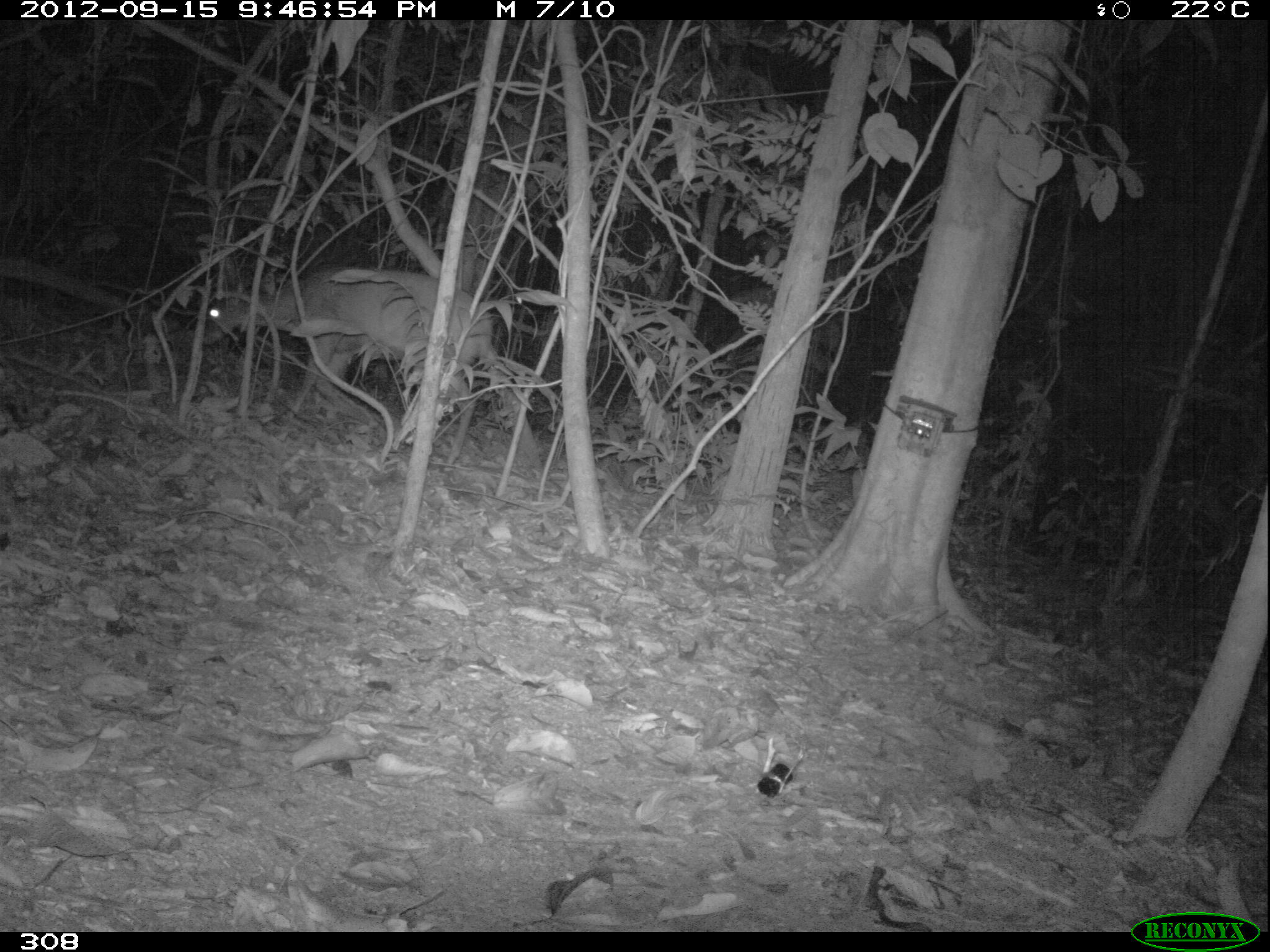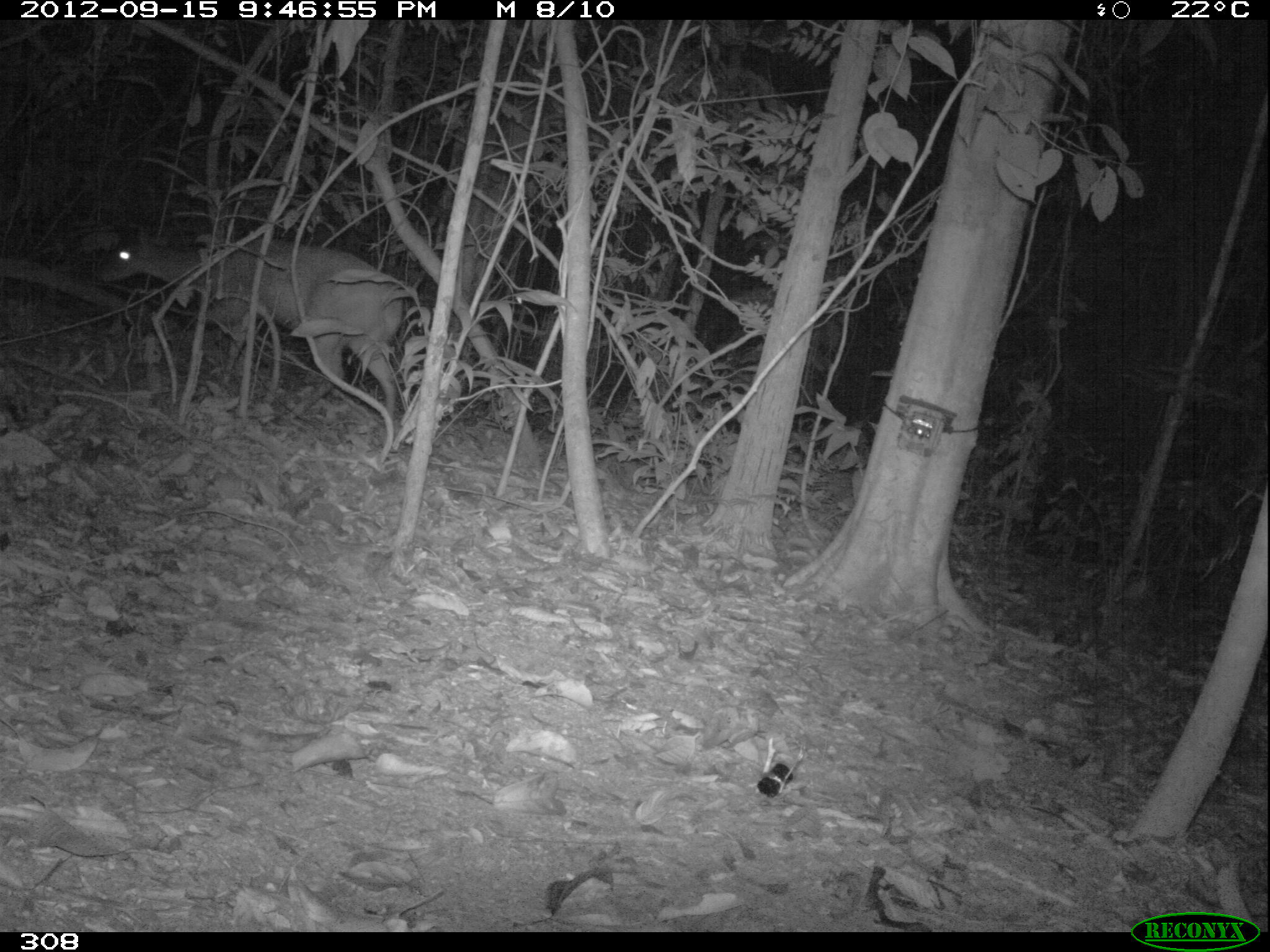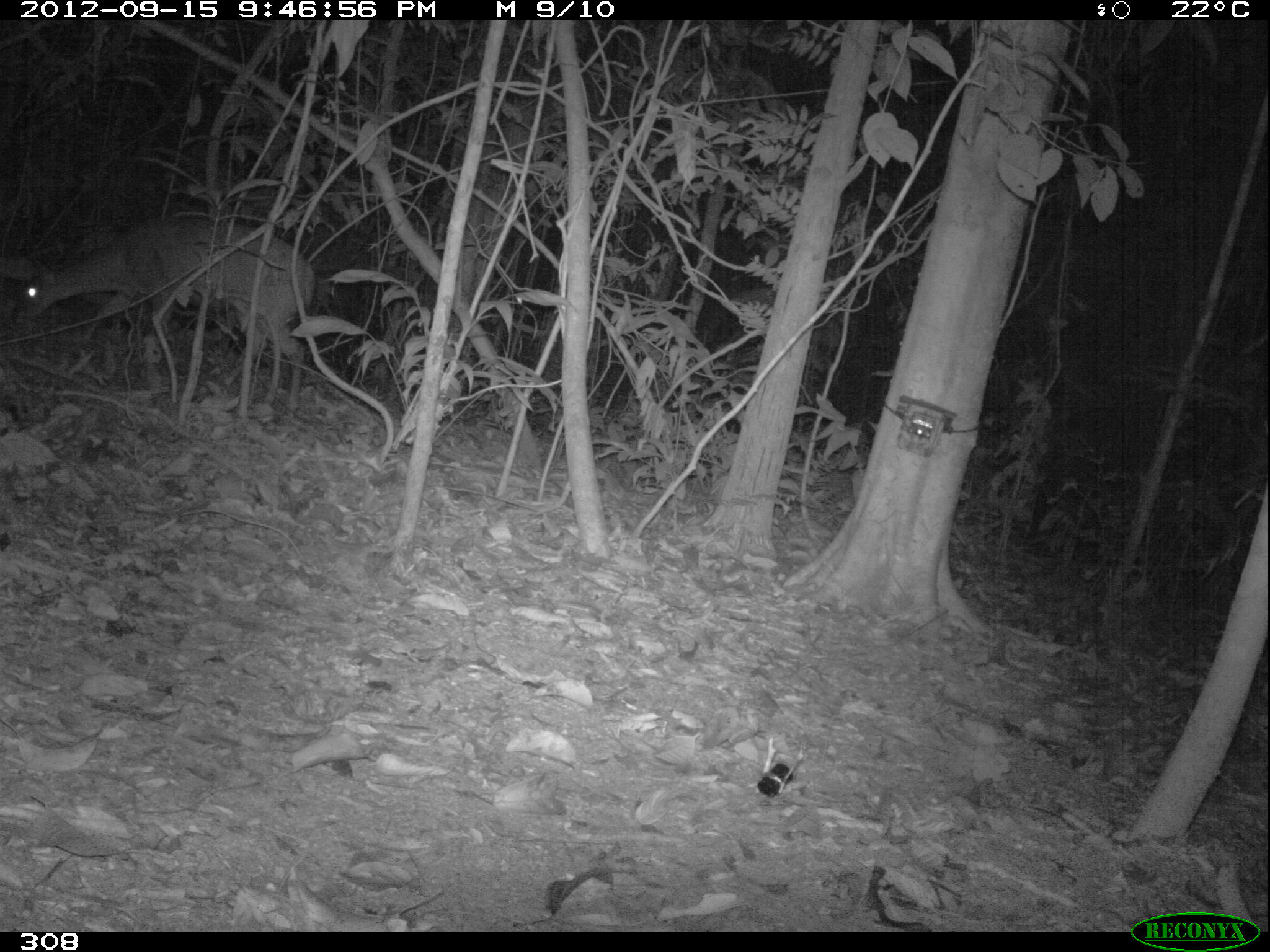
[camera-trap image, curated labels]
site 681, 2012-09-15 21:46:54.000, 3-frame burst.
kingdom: Animalia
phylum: Chordata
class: Mammalia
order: Artiodactyla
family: Cervidae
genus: Mazama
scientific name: Mazama americana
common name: red brocket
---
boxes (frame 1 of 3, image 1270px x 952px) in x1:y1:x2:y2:
mazama americana: 204:265:492:464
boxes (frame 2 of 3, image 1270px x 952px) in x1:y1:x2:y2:
mazama americana: 97:221:403:443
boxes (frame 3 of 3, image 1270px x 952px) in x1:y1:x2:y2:
mazama americana: 10:214:314:410